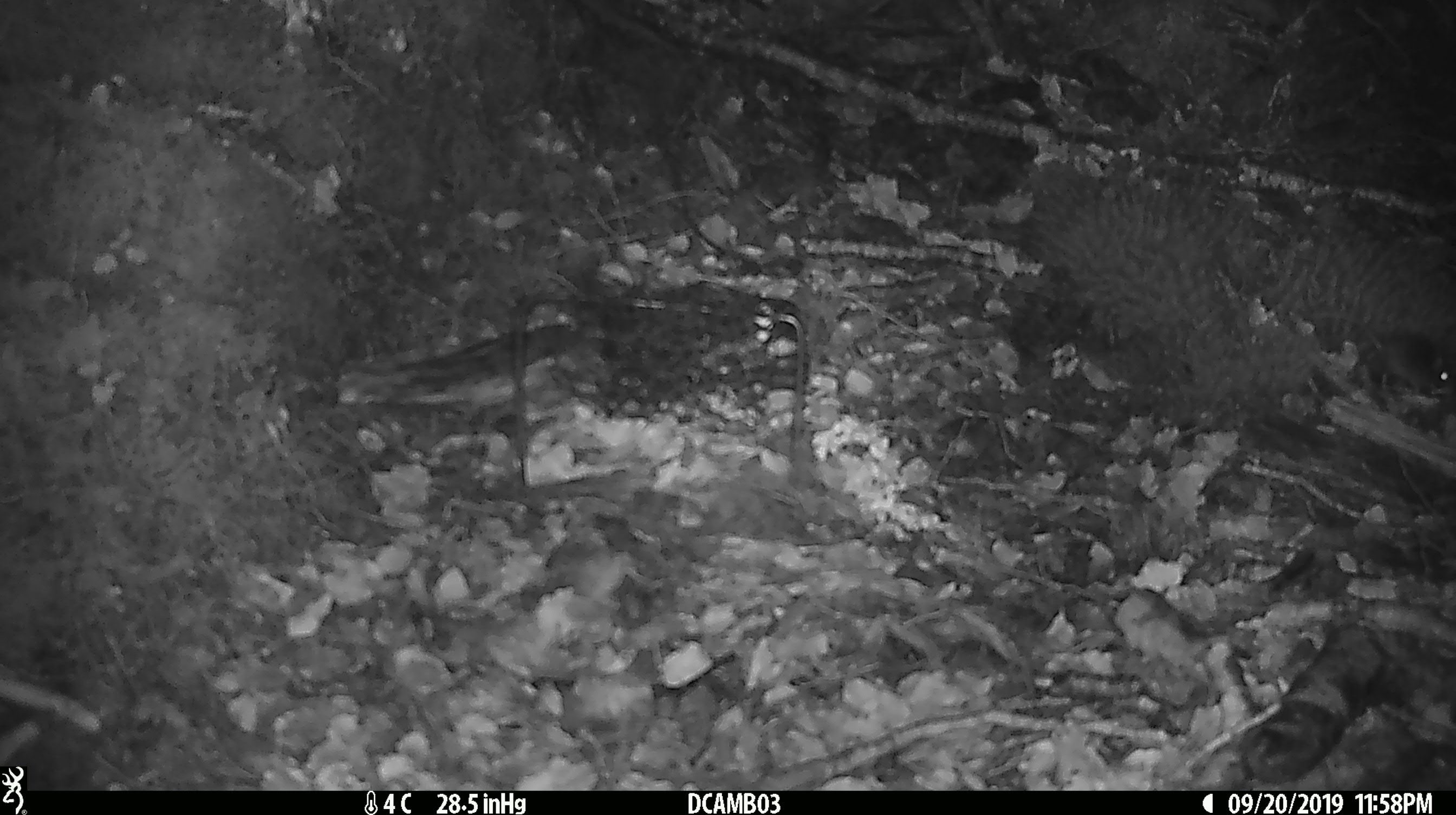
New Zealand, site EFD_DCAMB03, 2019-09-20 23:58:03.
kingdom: Animalia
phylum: Chordata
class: Mammalia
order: Rodentia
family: Muridae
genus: Mus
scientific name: Mus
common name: mouse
Mouse (Mus).